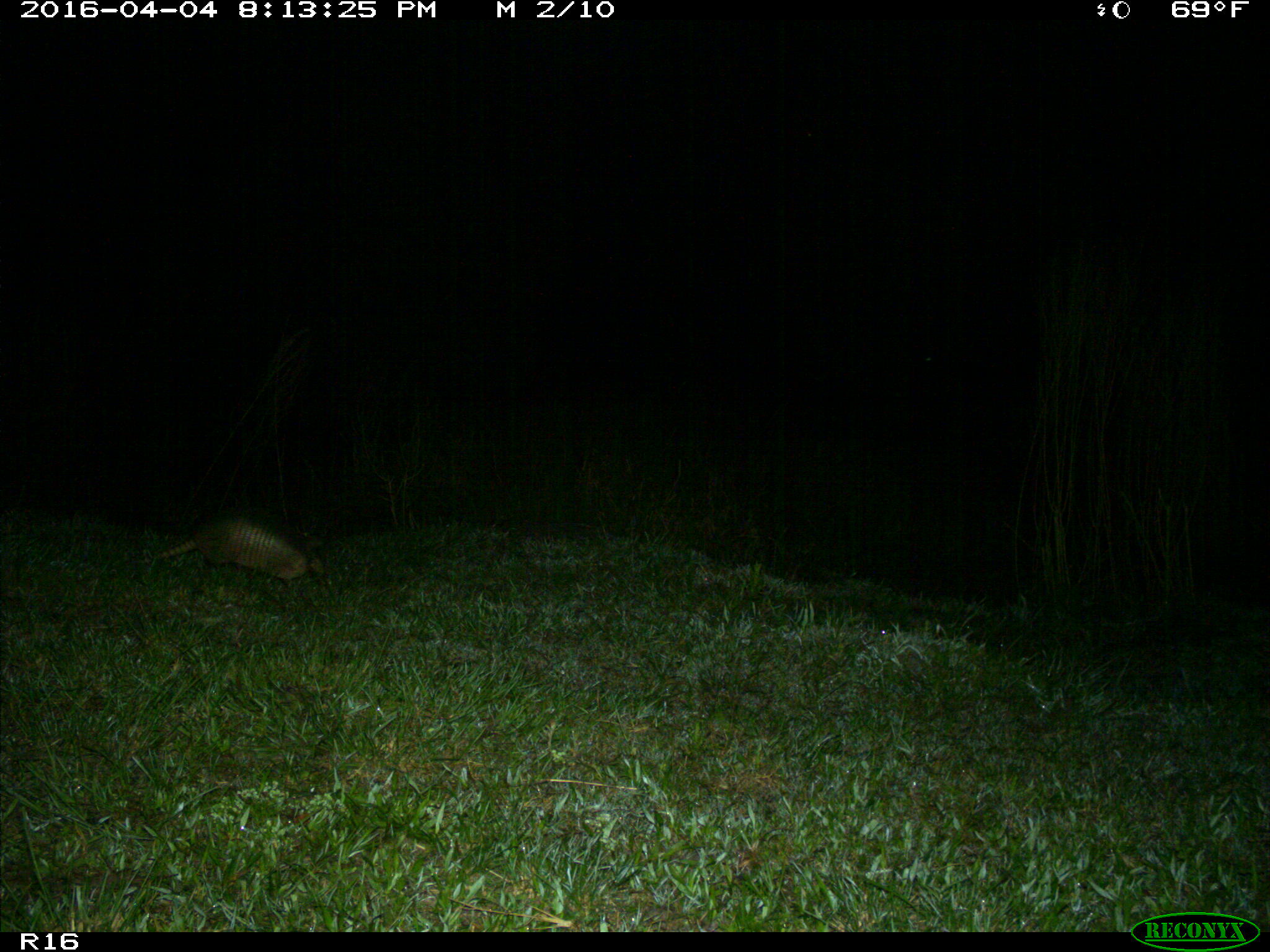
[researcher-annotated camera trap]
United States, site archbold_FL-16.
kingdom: Animalia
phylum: Chordata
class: Mammalia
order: Cingulata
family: Dasypodidae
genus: Dasypus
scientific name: Dasypus novemcinctus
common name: nine-banded armadillo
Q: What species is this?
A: Dasypus novemcinctus (nine-banded armadillo).